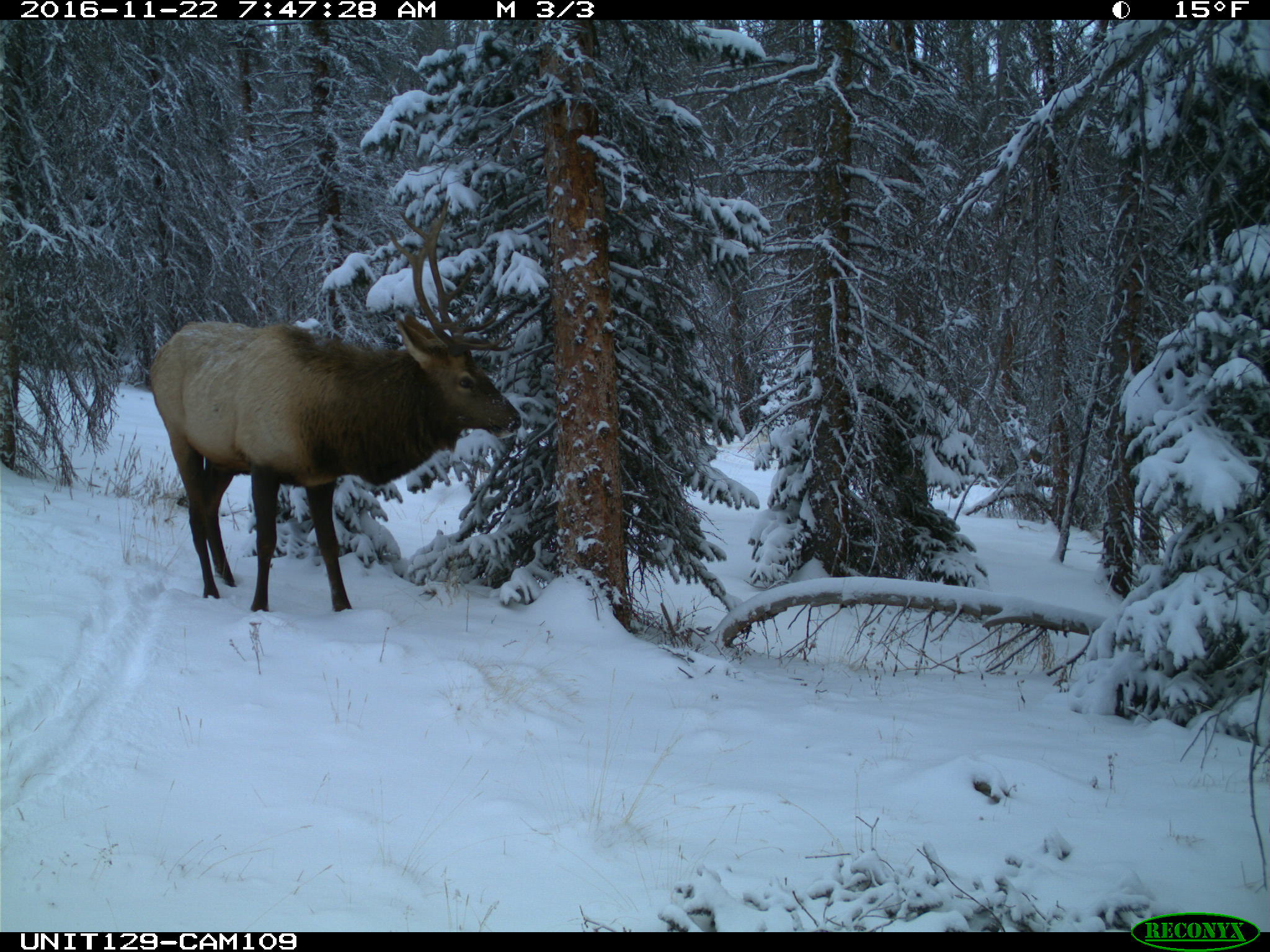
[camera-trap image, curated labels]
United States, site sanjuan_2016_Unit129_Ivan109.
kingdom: Animalia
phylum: Chordata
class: Mammalia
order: Artiodactyla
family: Cervidae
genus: Cervus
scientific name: Cervus elaphus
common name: red deer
Cervus elaphus (red deer).